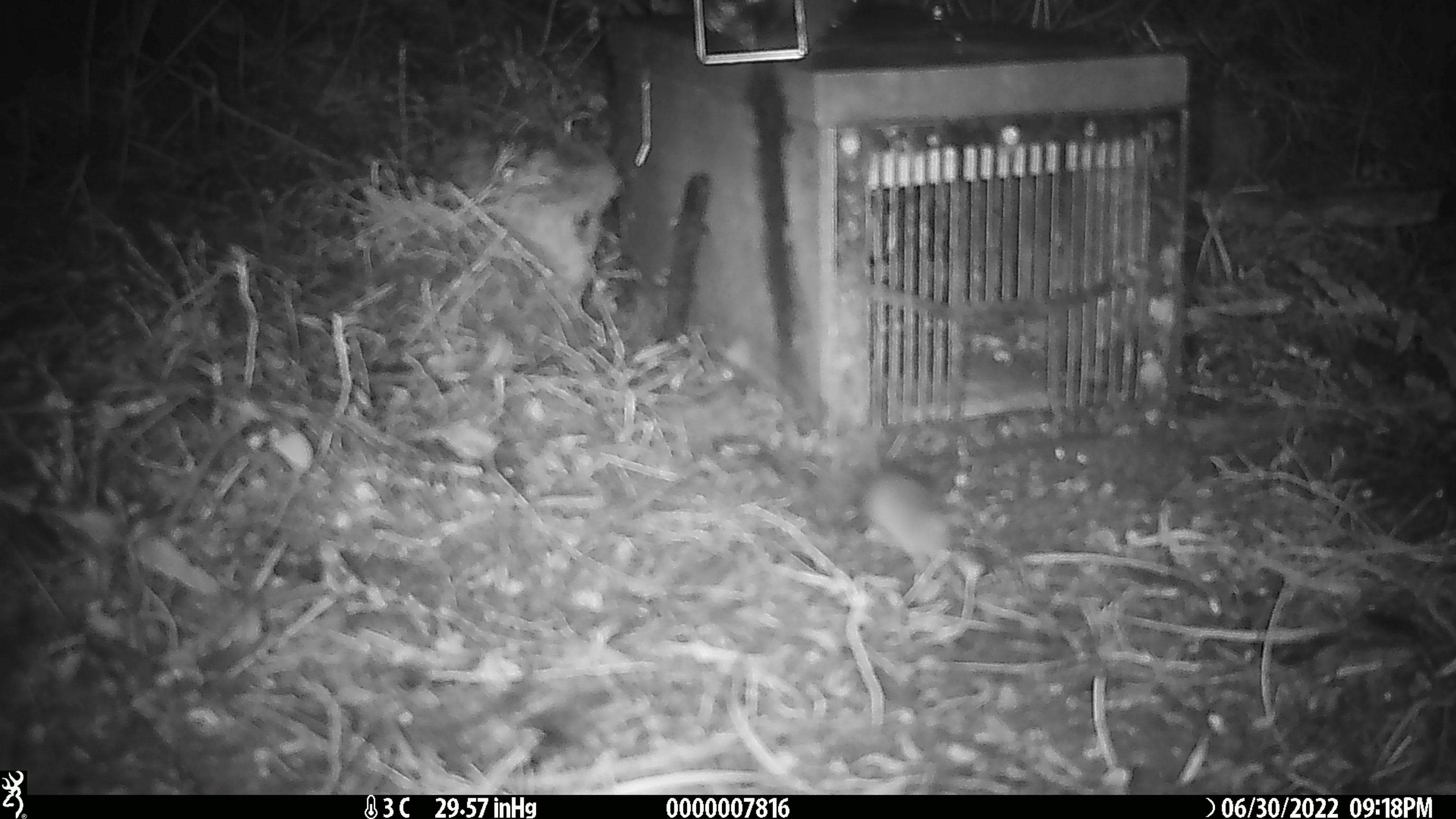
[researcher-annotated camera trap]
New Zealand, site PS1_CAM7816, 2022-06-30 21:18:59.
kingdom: Animalia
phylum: Chordata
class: Mammalia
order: Rodentia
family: Muridae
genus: Mus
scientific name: Mus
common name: mouse